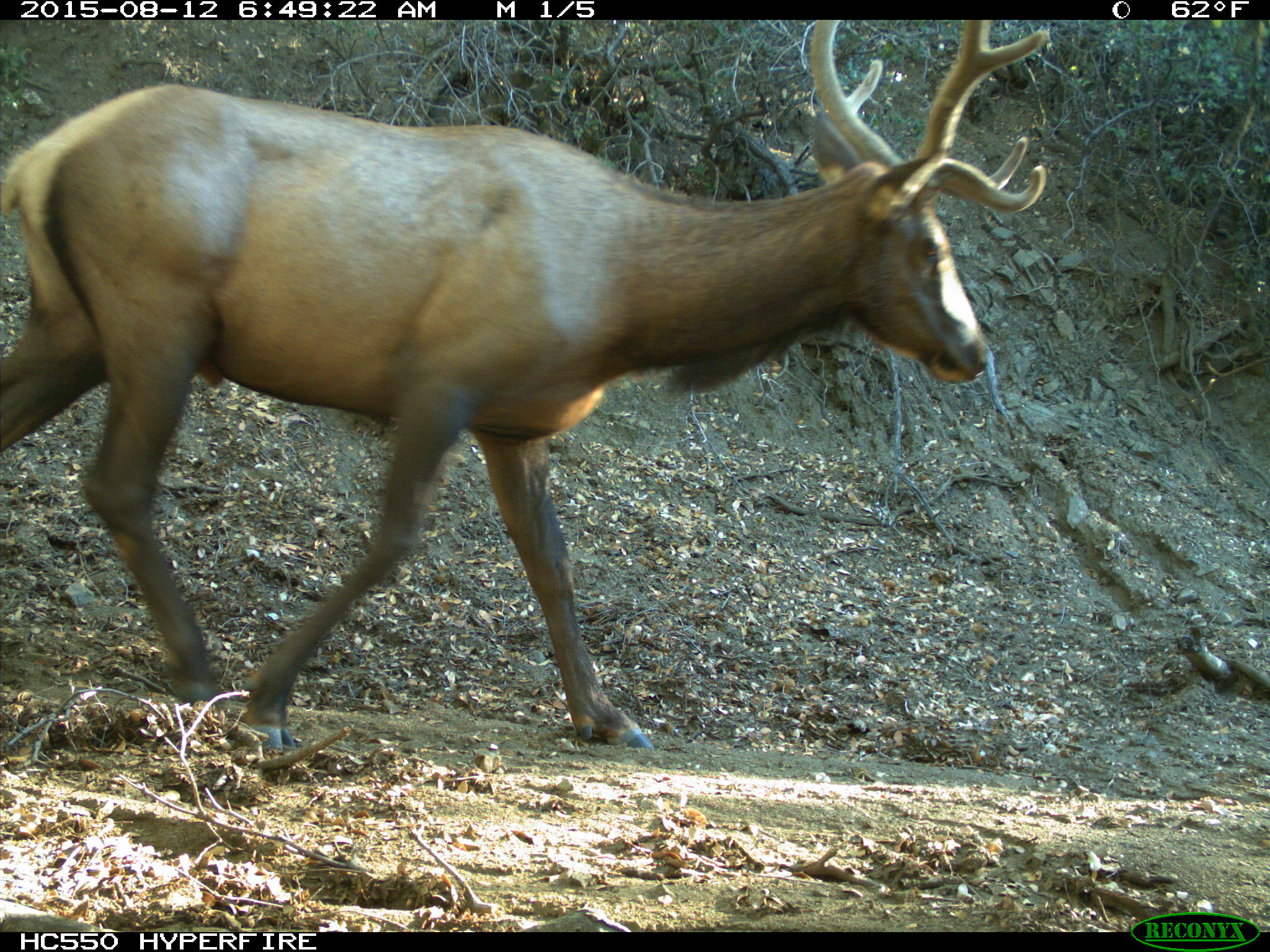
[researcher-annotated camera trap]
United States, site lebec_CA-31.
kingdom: Animalia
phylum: Chordata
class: Mammalia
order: Artiodactyla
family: Cervidae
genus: Cervus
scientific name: Cervus canadensis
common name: elk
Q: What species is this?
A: Cervus canadensis (elk).